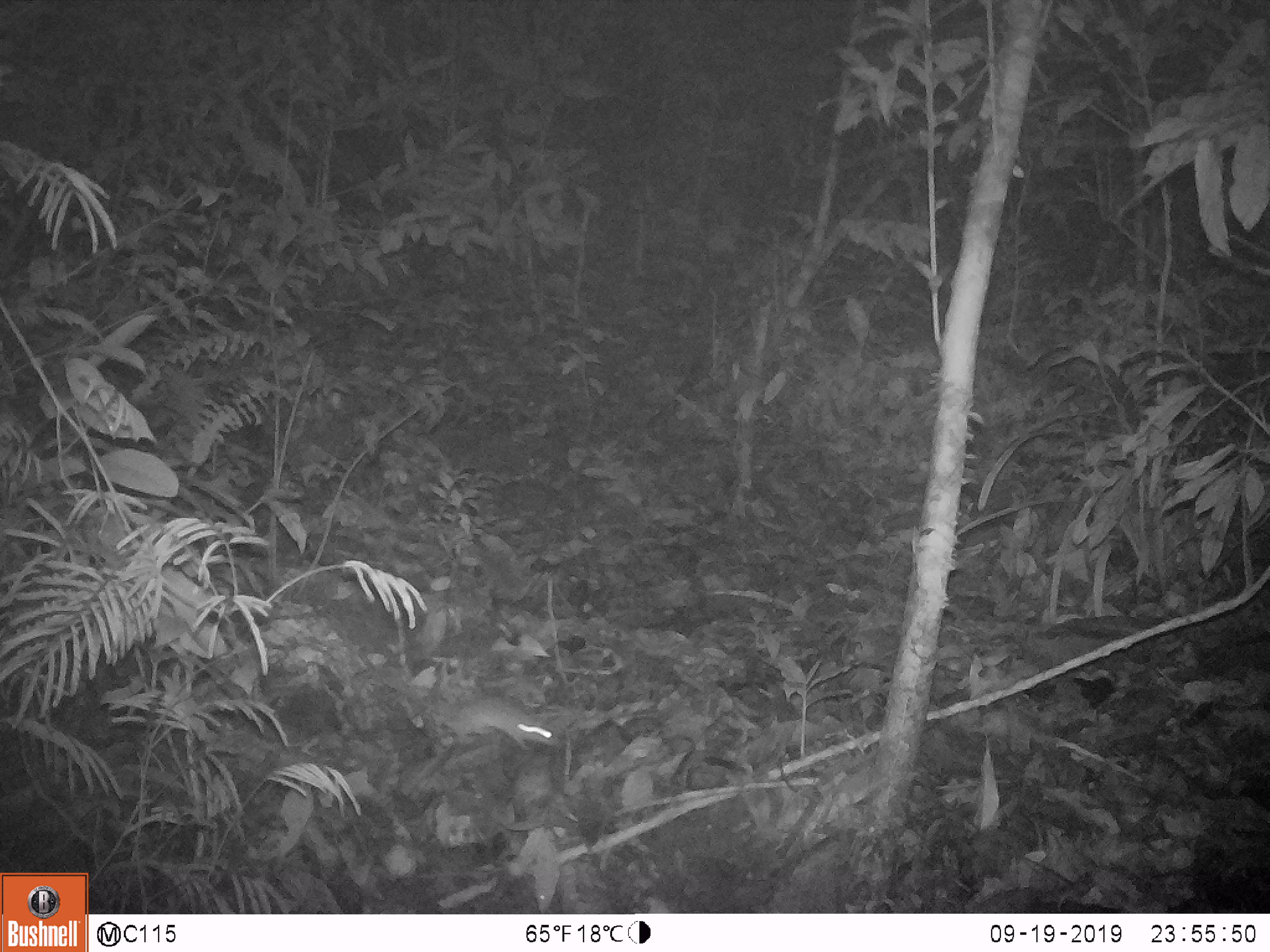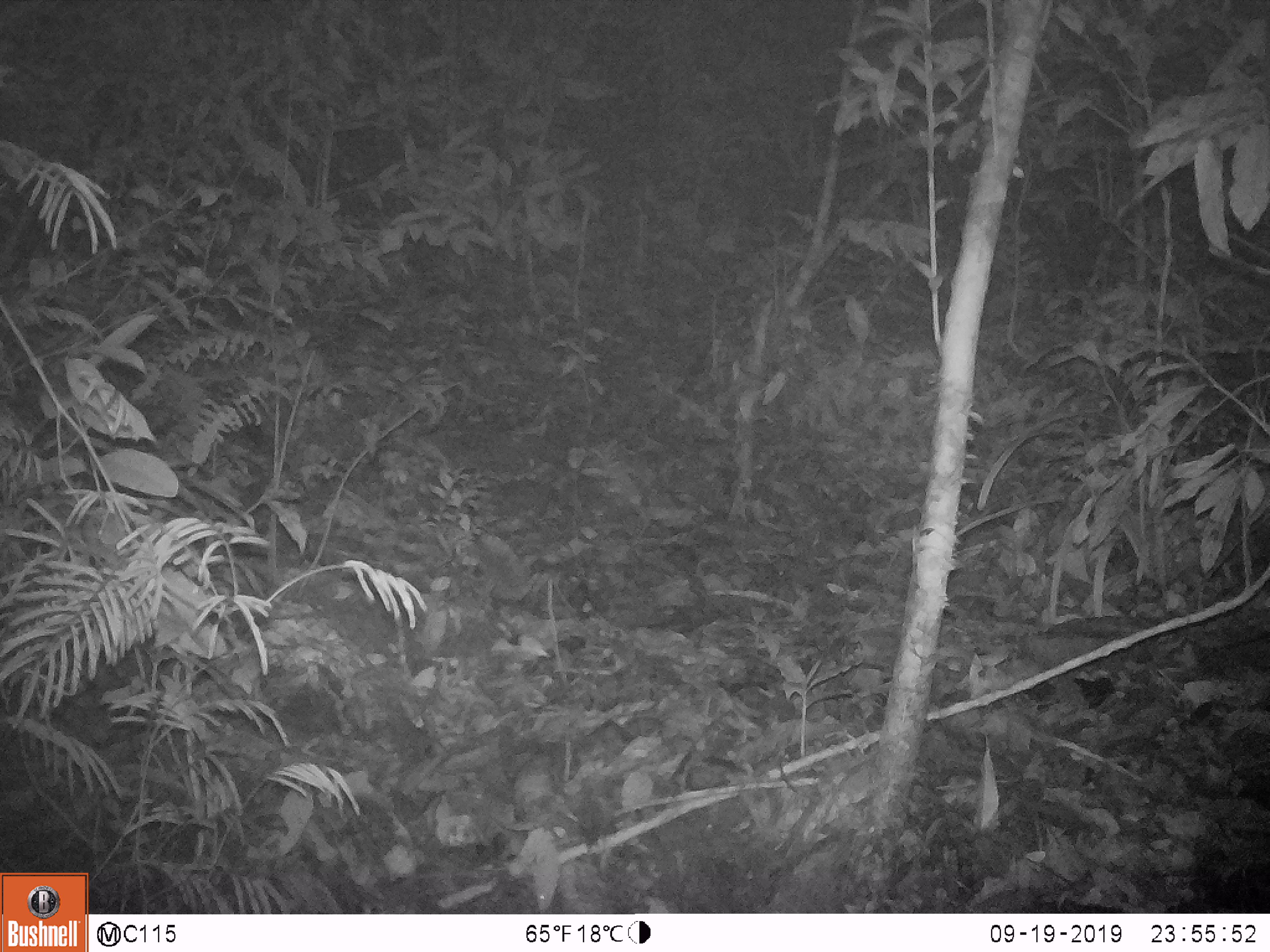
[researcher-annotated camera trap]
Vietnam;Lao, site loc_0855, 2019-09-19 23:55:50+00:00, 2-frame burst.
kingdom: Animalia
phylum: Chordata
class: Mammalia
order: Rodentia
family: Muridae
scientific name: Muridae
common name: old-world mice and rats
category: unidentified murid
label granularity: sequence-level